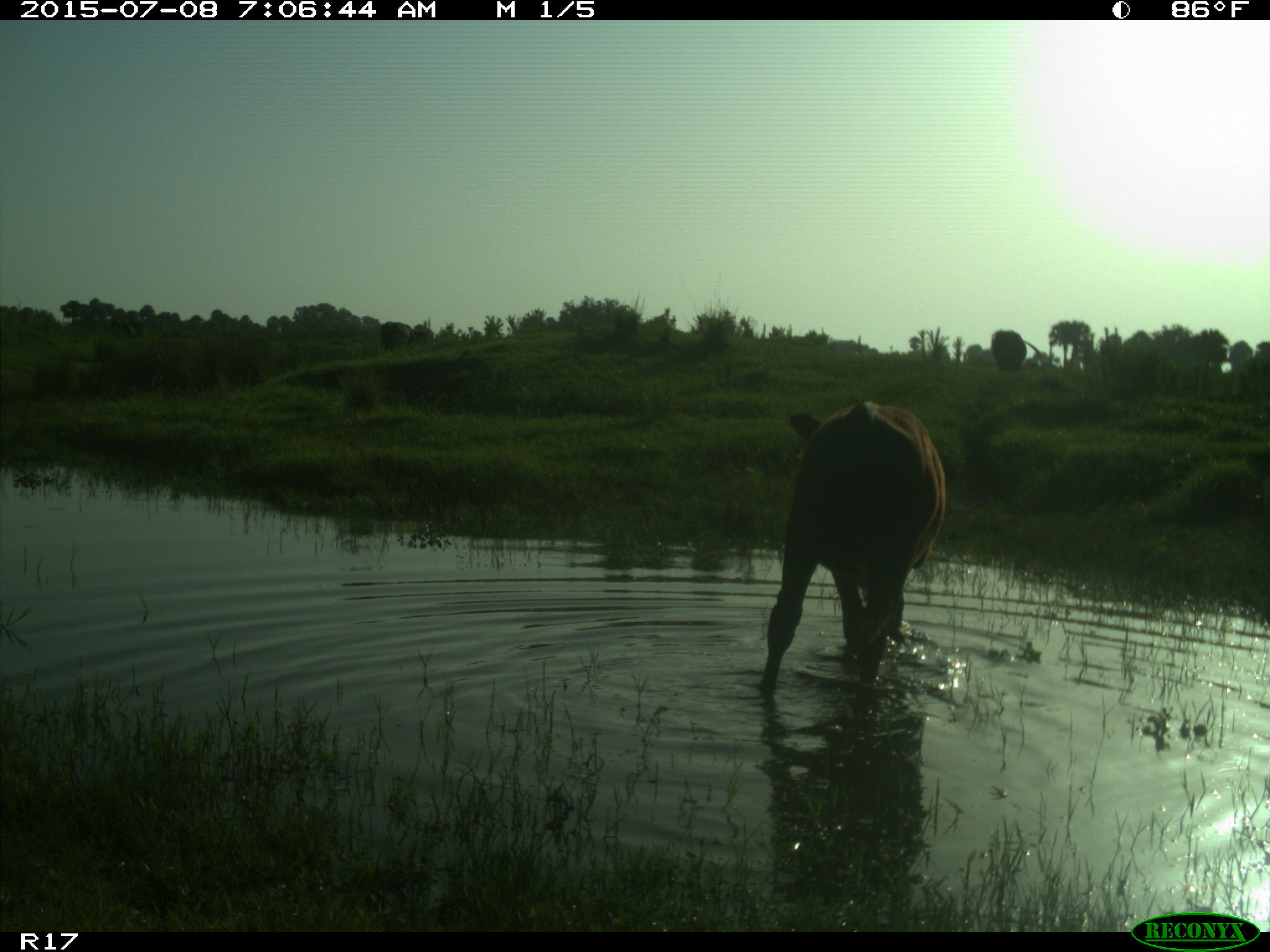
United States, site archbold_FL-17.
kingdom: Animalia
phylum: Chordata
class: Mammalia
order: Artiodactyla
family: Bovidae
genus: Bos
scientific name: Bos taurus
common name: domestic cow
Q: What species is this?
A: Bos taurus (domestic cow).